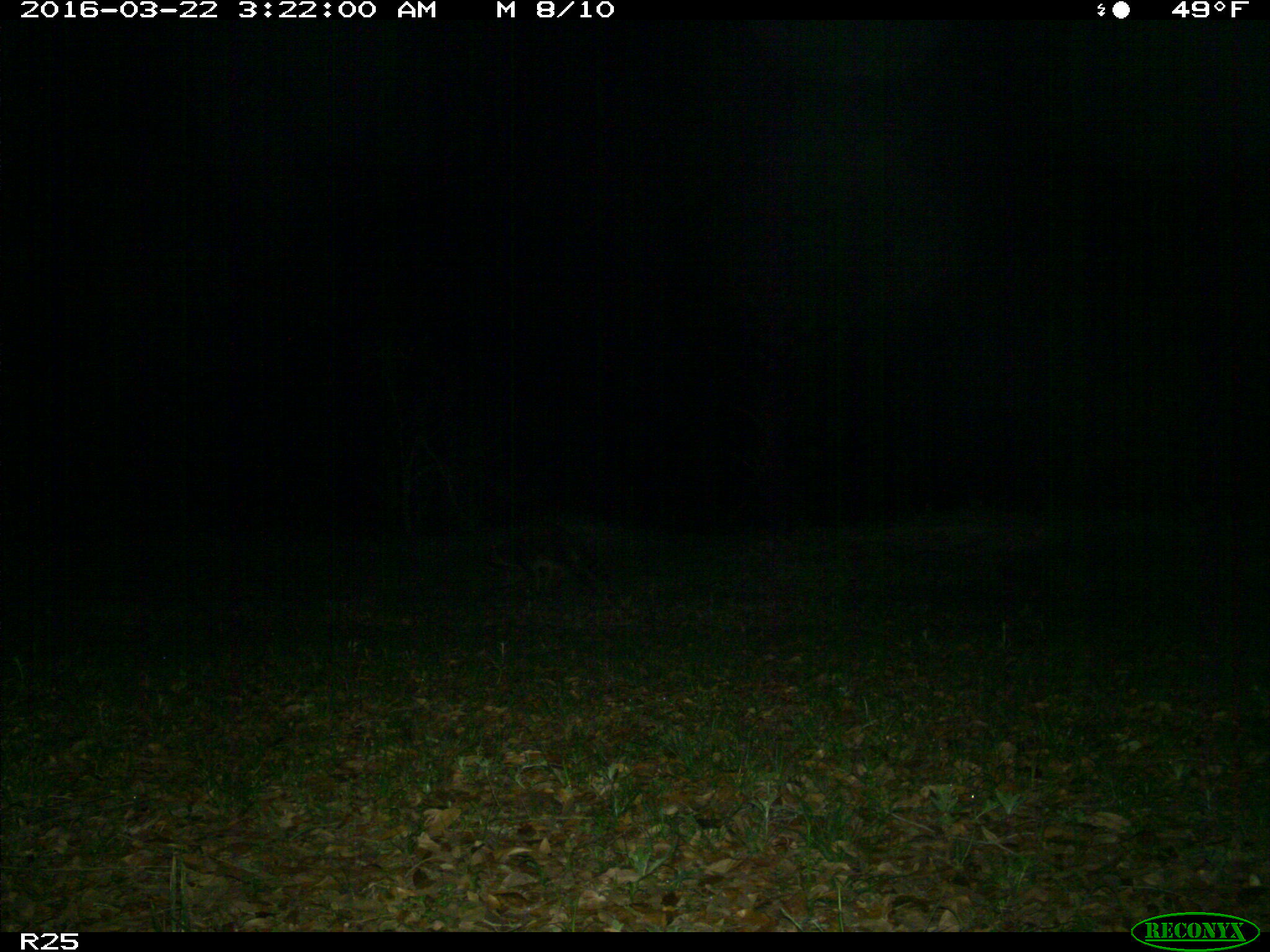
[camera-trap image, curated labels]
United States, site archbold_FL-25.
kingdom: Animalia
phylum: Chordata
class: Mammalia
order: Carnivora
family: Procyonidae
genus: Procyon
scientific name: Procyon lotor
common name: common raccoon